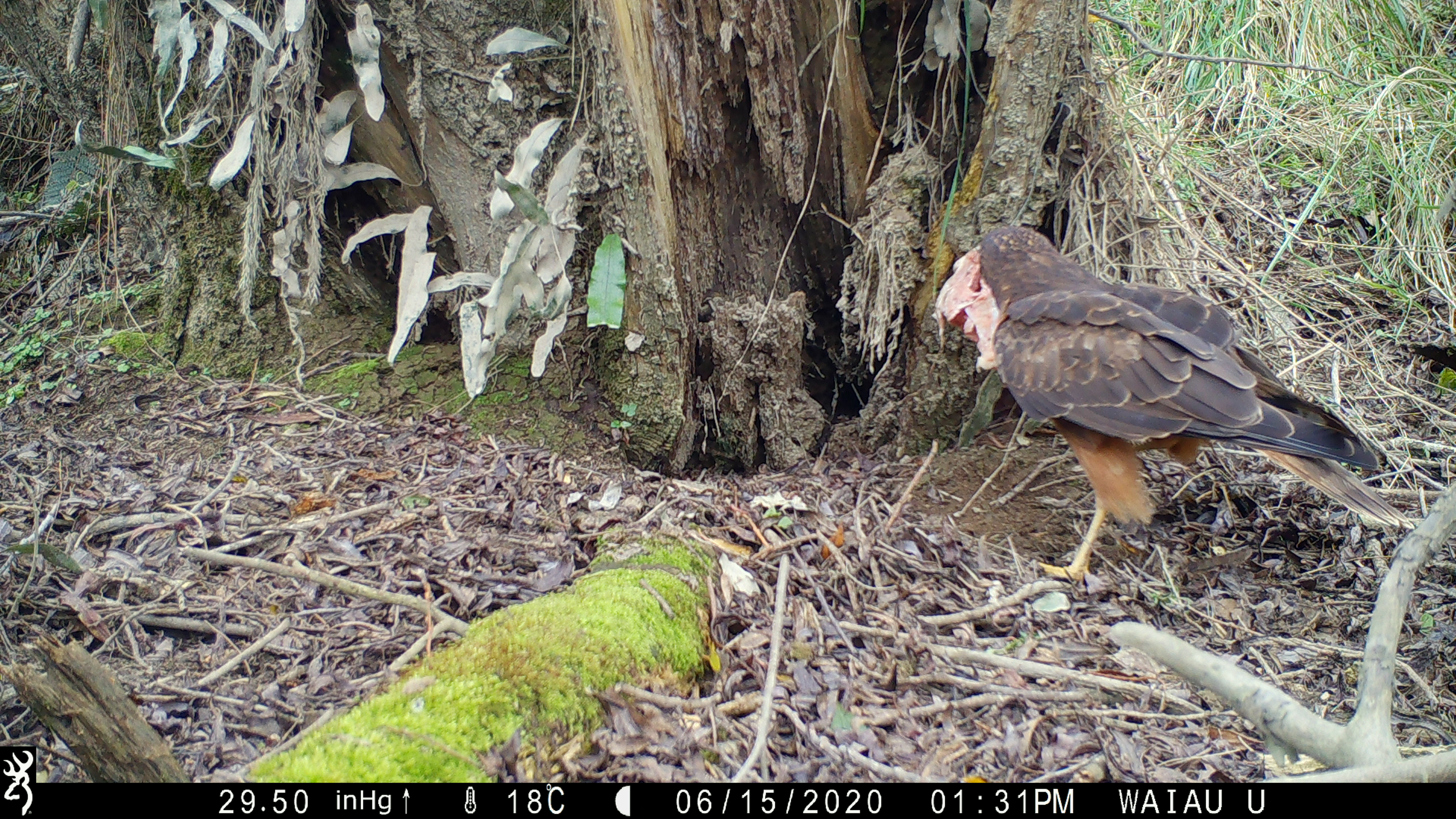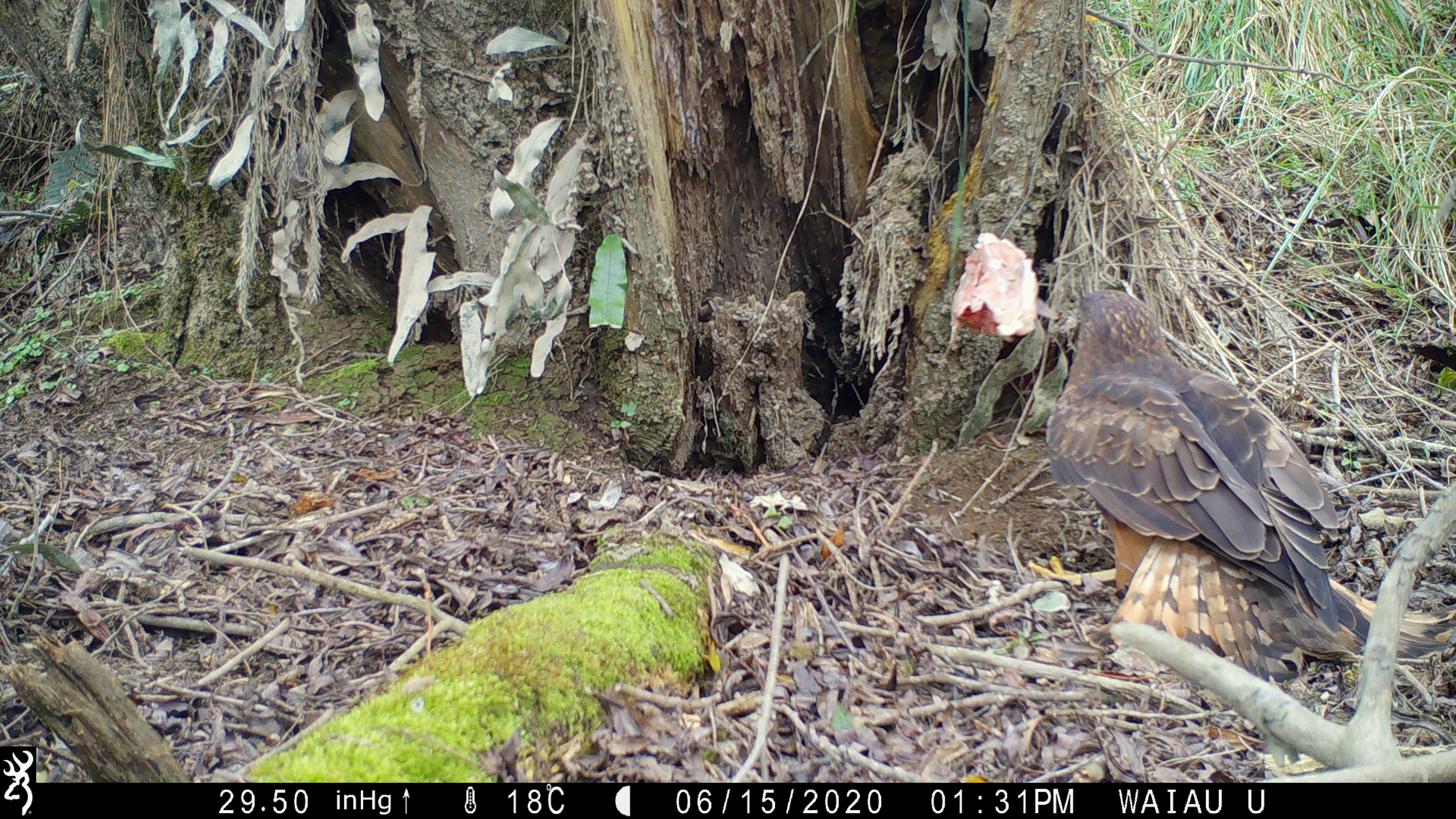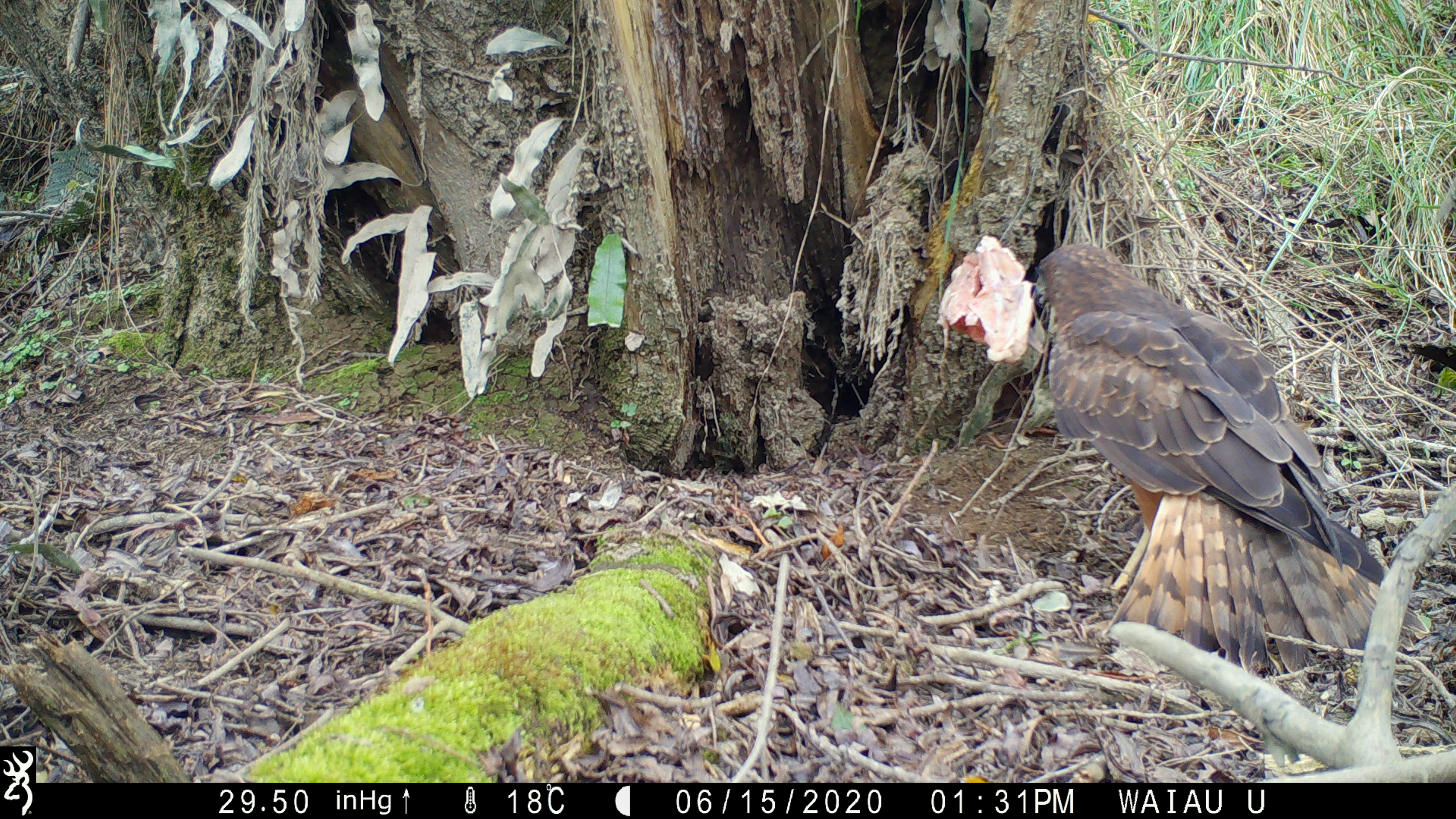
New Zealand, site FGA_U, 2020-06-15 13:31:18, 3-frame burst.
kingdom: Animalia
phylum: Chordata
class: Aves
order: Accipitriformes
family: Accipitridae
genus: Circus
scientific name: Circus approximans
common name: swamp harrier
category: harrier